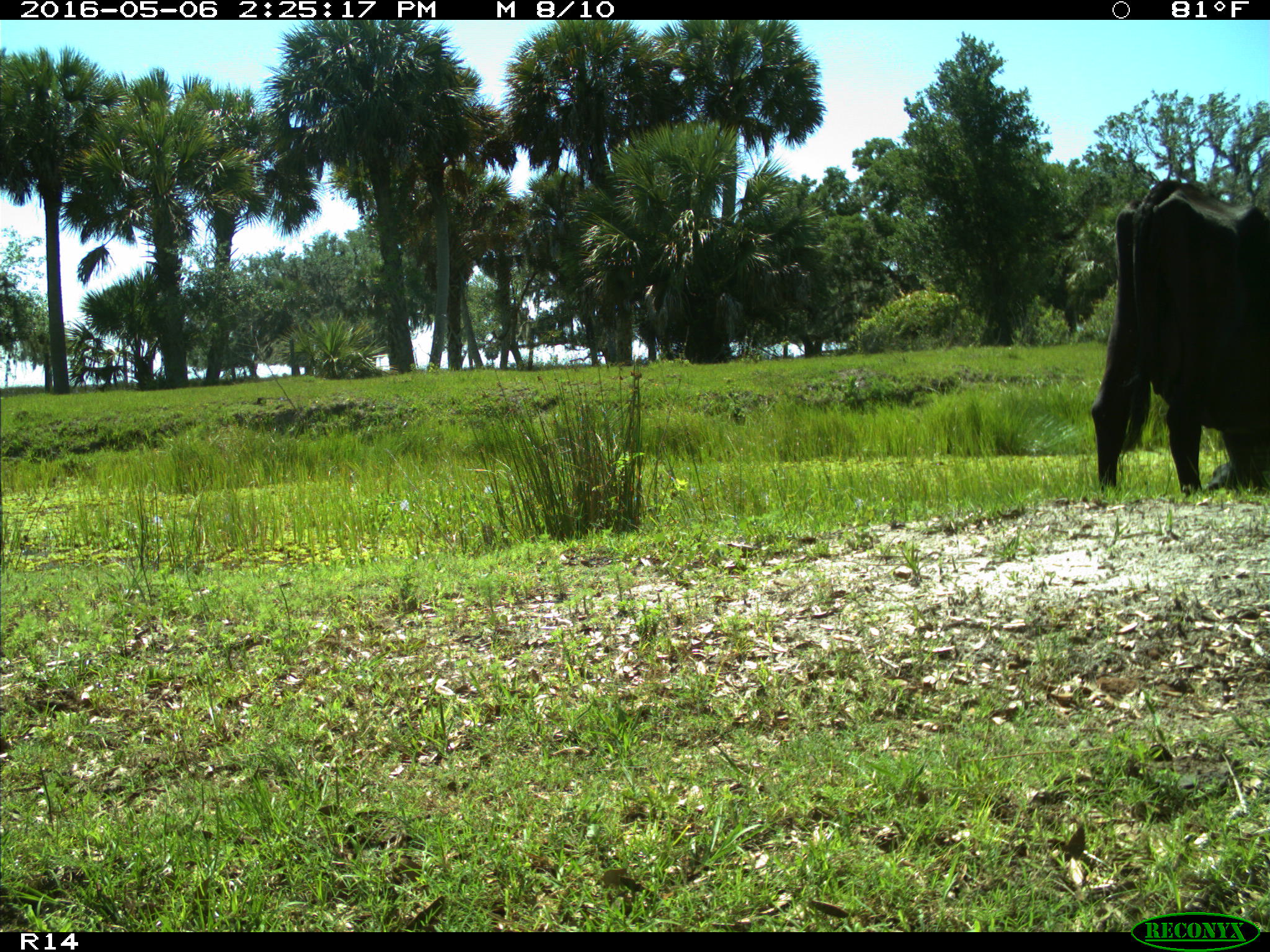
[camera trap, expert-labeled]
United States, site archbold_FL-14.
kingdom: Animalia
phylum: Chordata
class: Mammalia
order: Artiodactyla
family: Bovidae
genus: Bos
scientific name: Bos taurus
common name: domestic cow